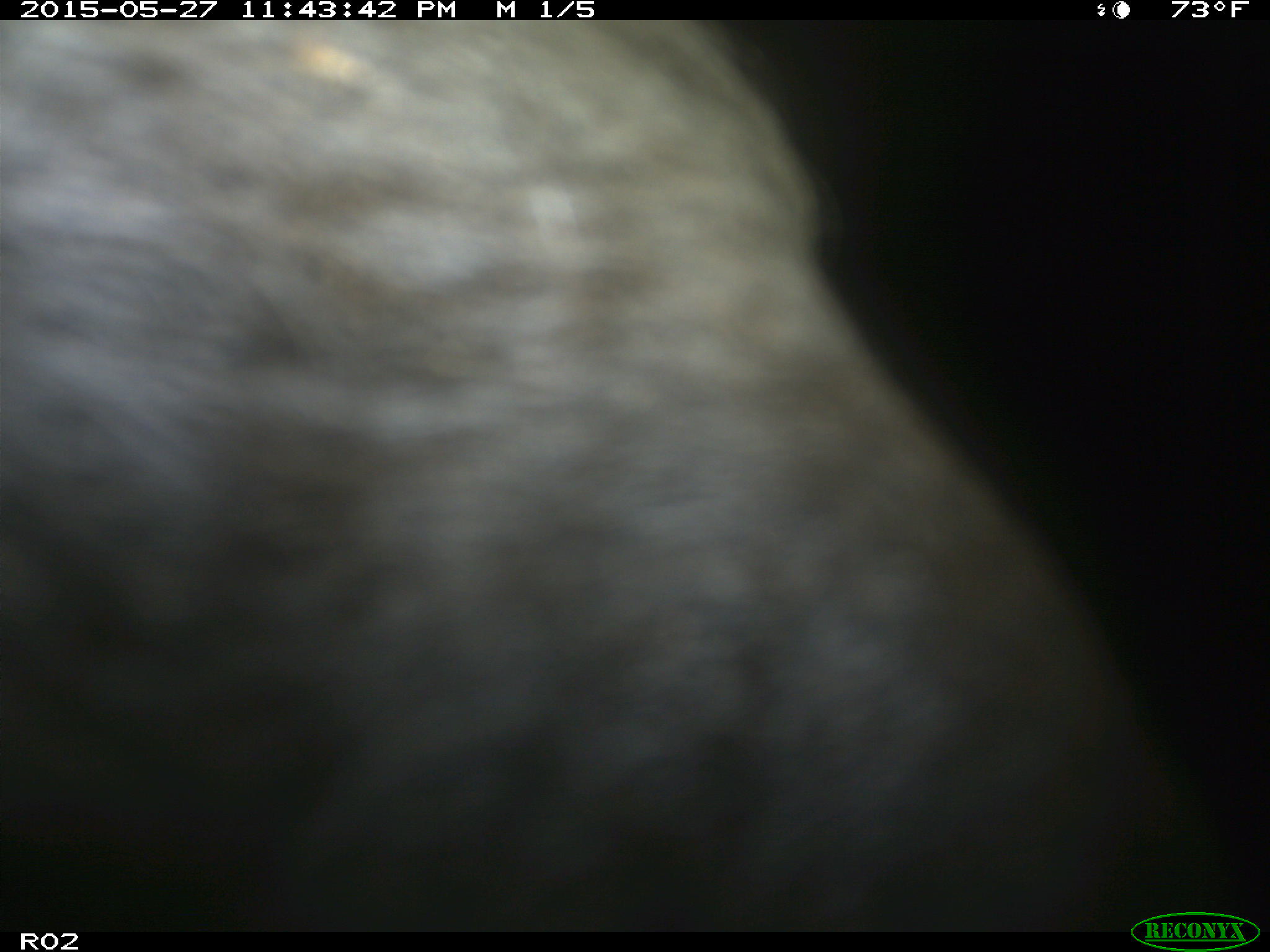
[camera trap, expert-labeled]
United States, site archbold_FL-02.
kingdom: Animalia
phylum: Chordata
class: Mammalia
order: Artiodactyla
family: Bovidae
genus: Bos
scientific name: Bos taurus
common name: domestic cow